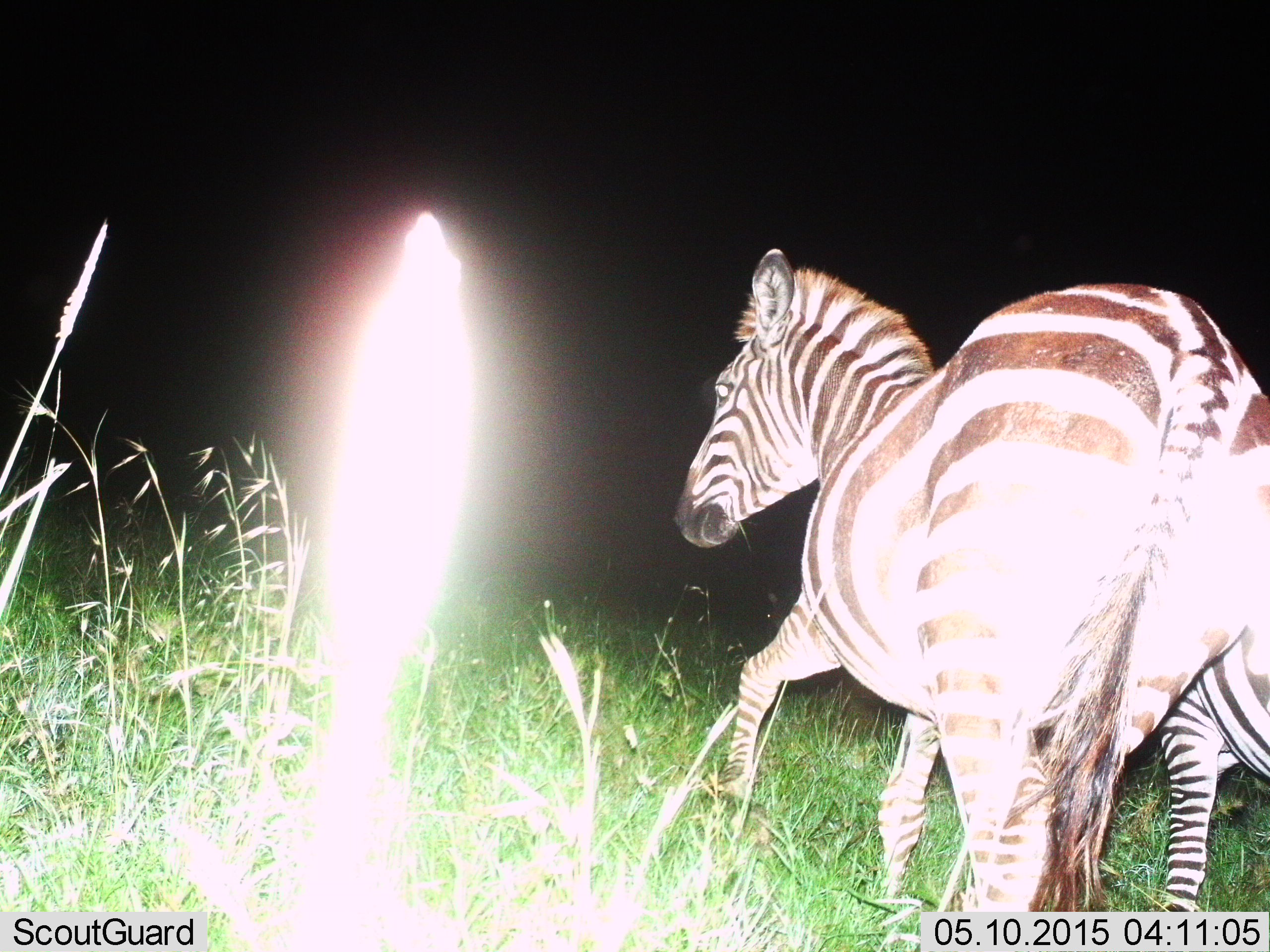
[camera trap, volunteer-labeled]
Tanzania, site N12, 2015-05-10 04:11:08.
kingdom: Animalia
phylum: Chordata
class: Mammalia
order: Perissodactyla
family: Equidae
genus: Equus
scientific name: Equus quagga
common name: plains zebra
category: zebra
Zebra (plains zebra) (Equus quagga), count 2. Behavior (volunteer vote fractions): standing 60%, resting 0%, moving 70%, interacting 0%. Young present (vote fraction): 0%. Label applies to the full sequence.